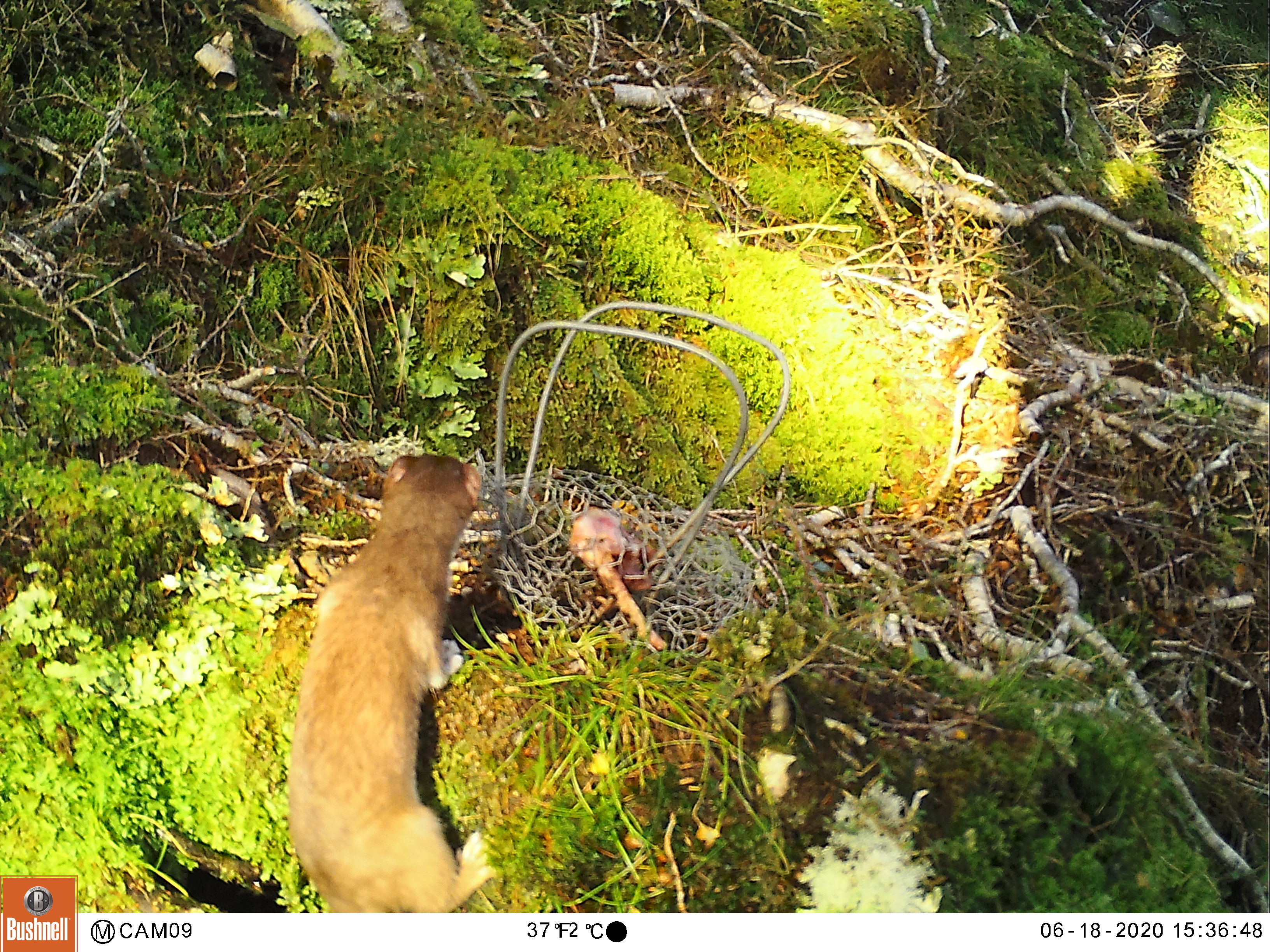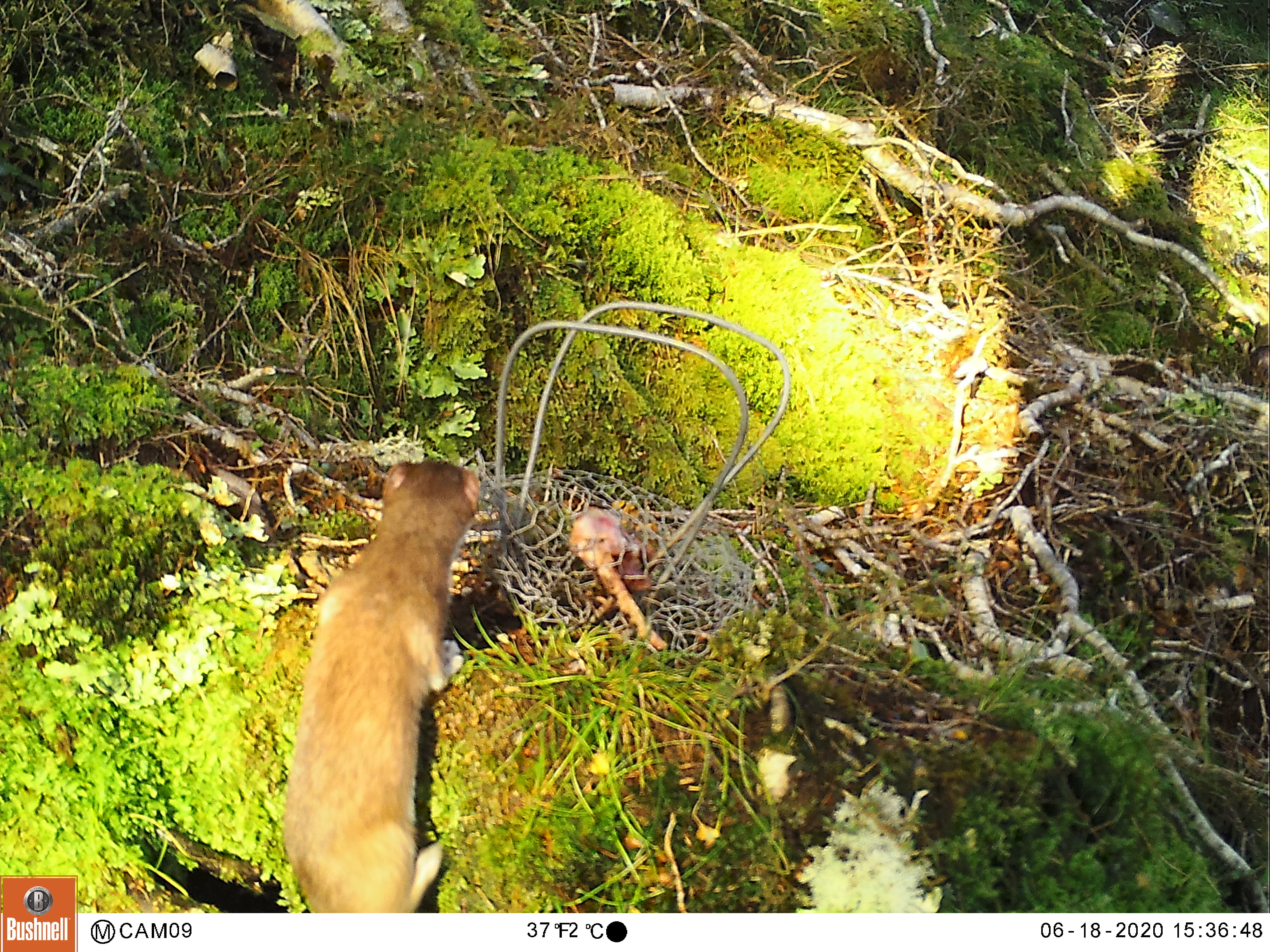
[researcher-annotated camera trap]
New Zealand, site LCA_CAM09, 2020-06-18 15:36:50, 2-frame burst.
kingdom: Animalia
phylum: Chordata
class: Mammalia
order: Carnivora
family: Mustelidae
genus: Mustela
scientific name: Mustela erminea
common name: stoat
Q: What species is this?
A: Stoat (Mustela erminea).